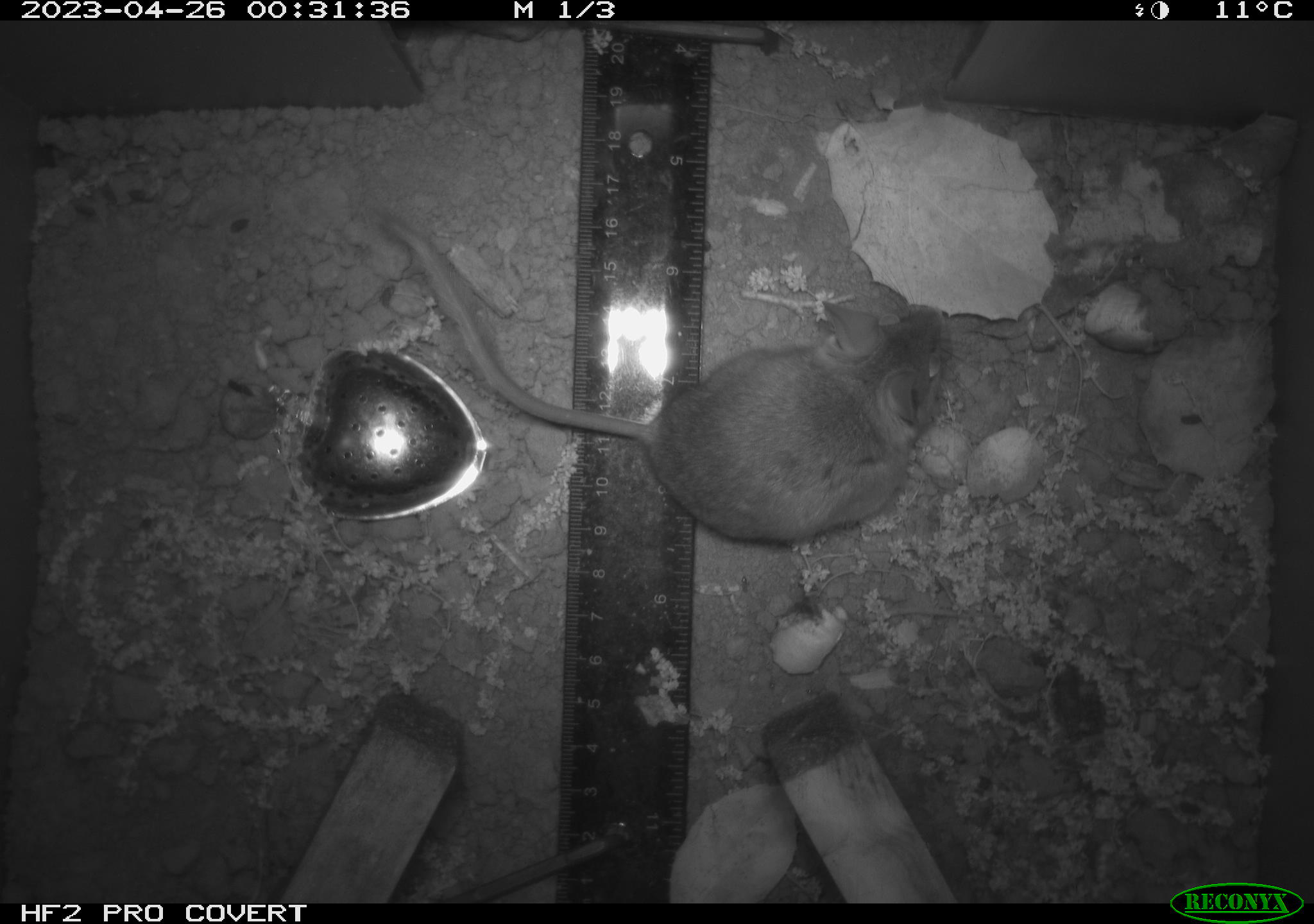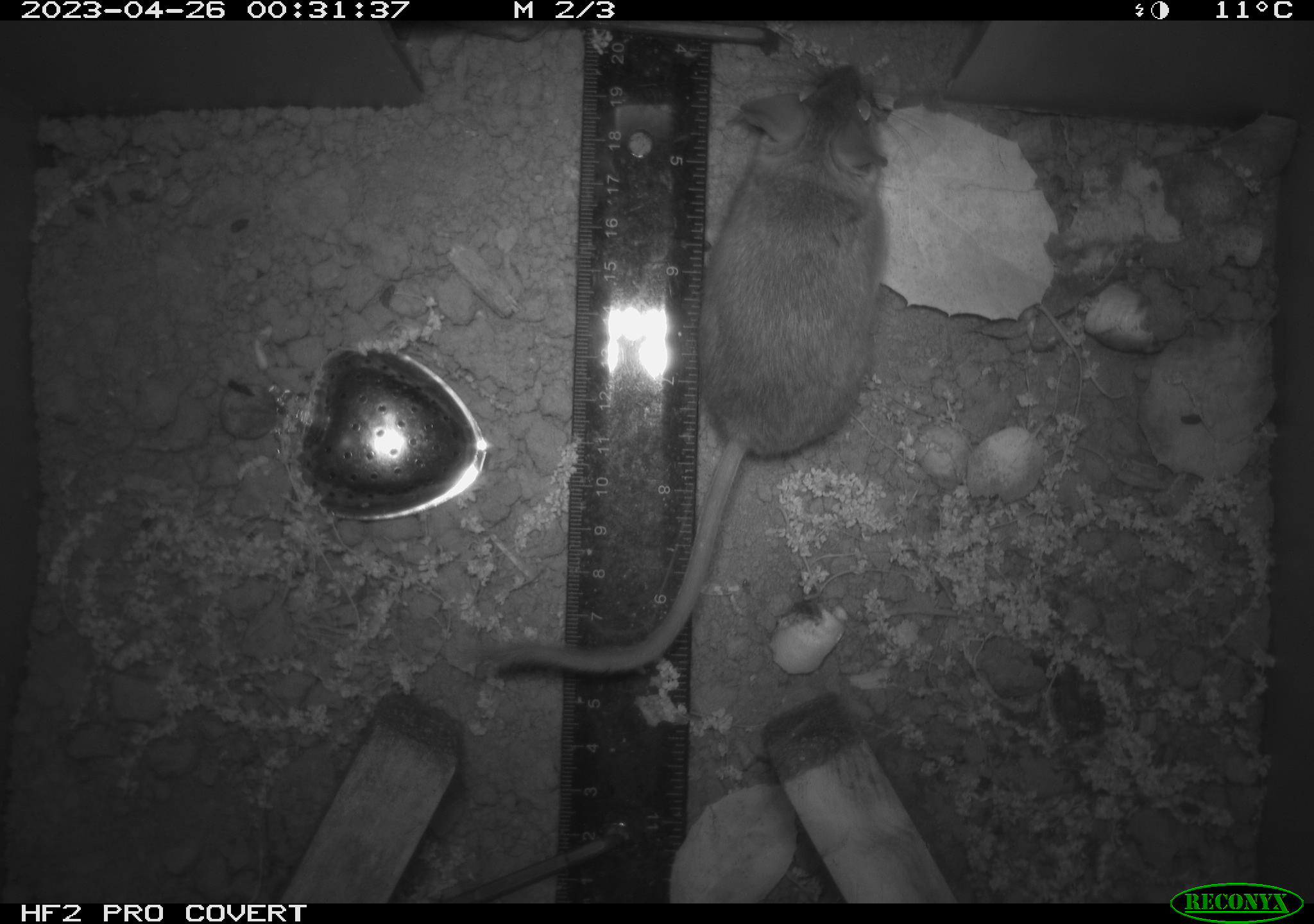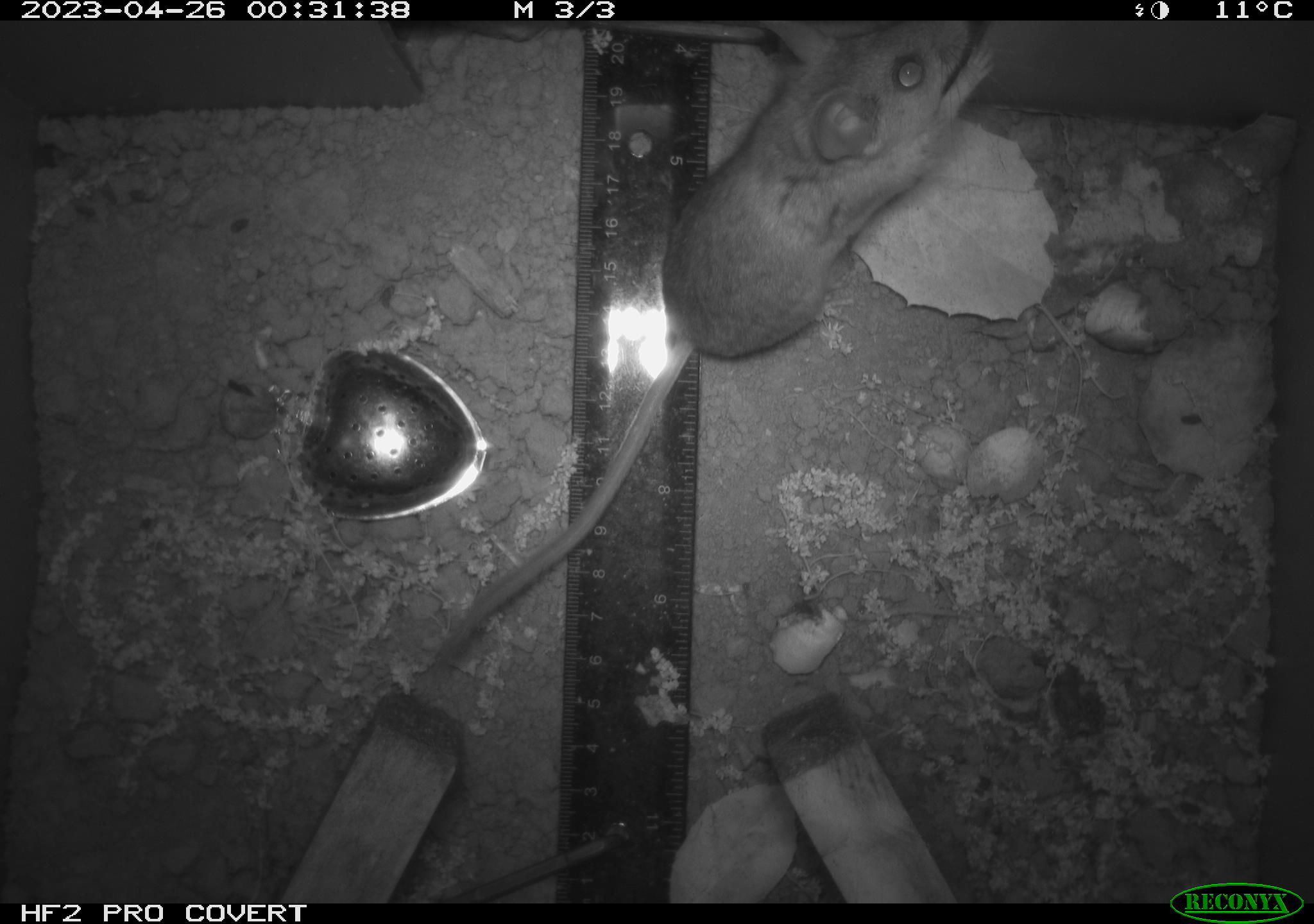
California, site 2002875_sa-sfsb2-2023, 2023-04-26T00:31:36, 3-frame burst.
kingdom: Animalia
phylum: Chordata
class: Mammalia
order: Rodentia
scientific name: Rodentia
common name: mouse species